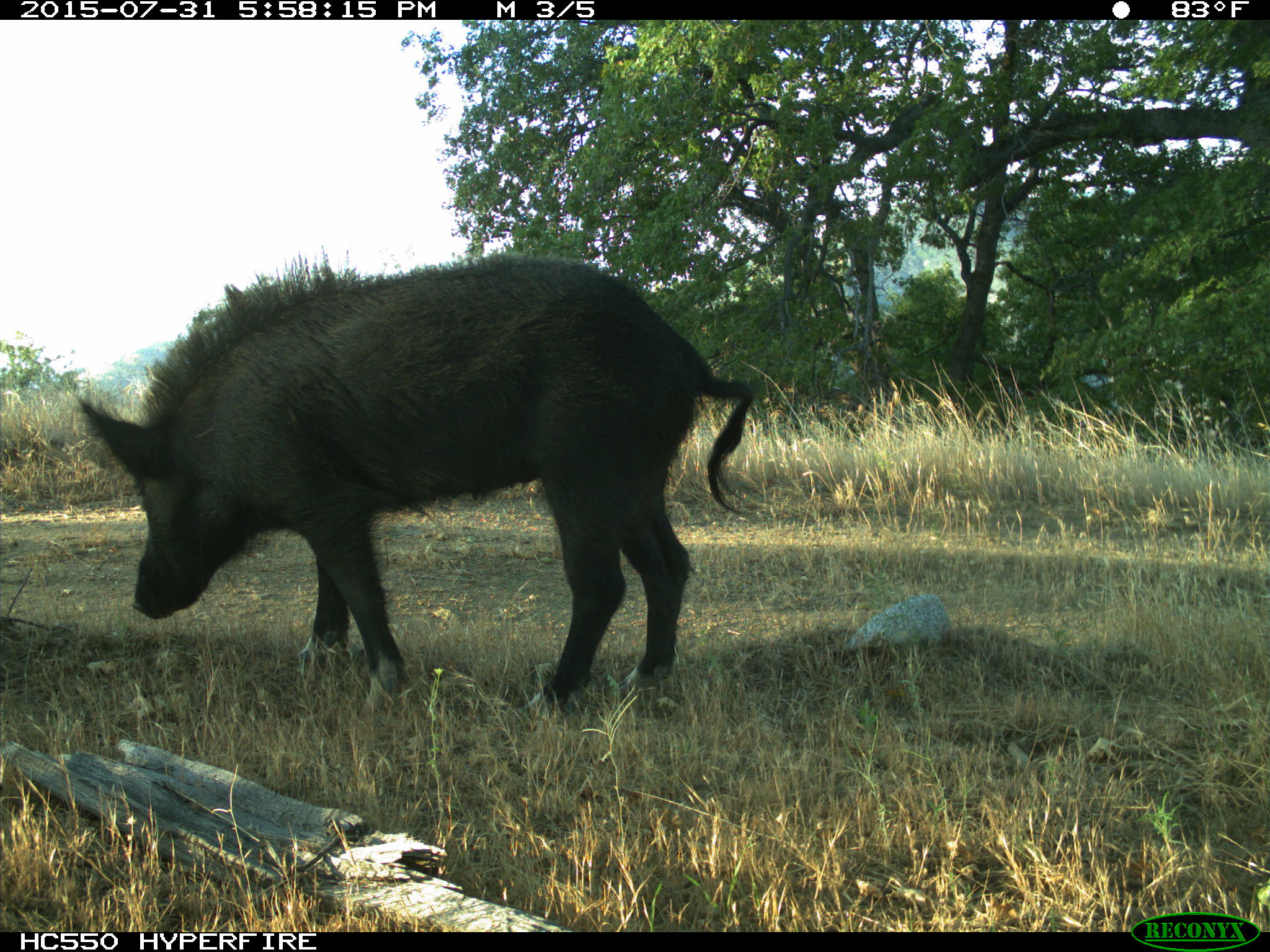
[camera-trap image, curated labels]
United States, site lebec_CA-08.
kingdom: Animalia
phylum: Chordata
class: Mammalia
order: Artiodactyla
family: Suidae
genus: Sus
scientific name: Sus scrofa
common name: wild boar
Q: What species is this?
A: Sus scrofa (wild boar).